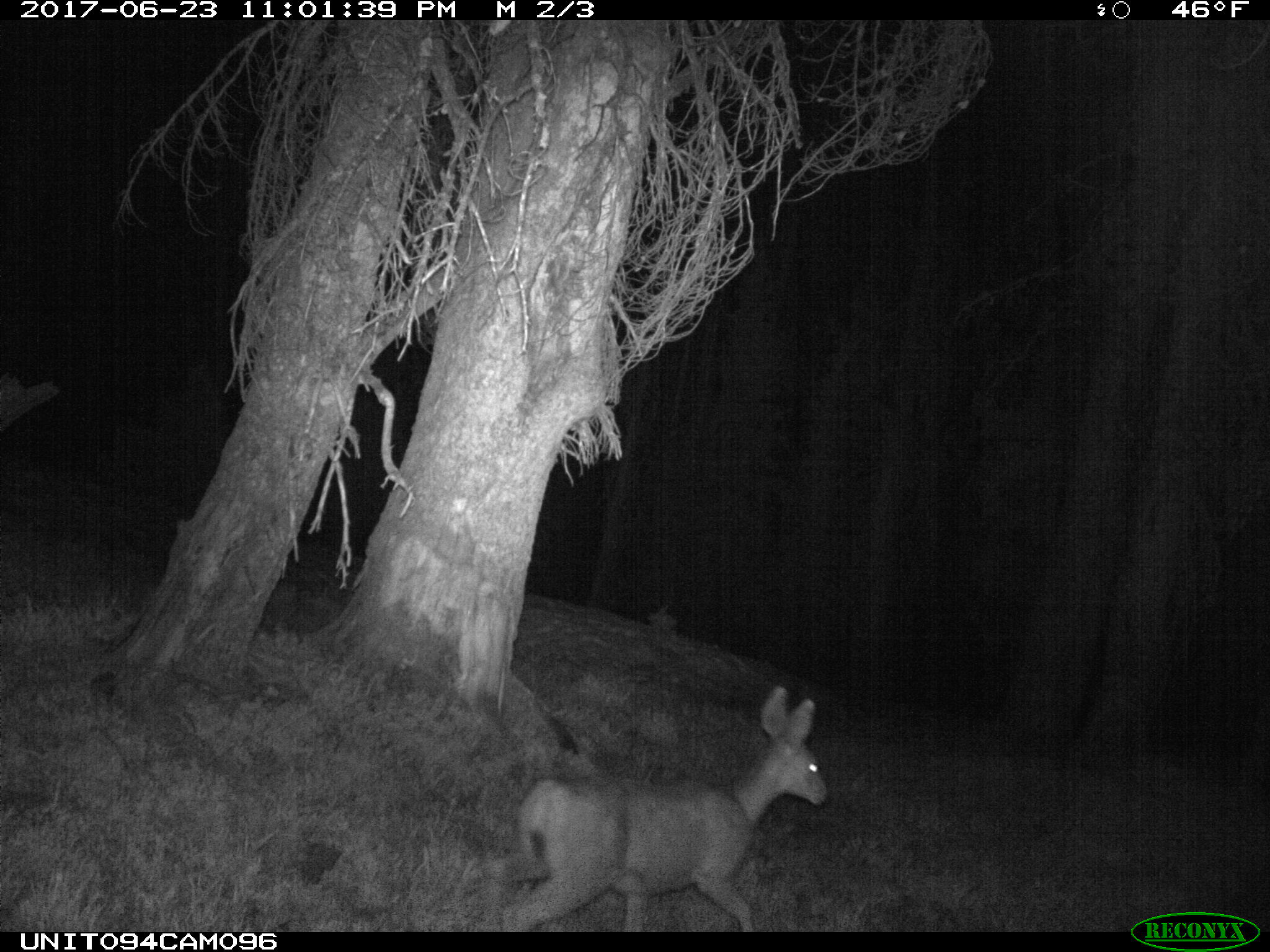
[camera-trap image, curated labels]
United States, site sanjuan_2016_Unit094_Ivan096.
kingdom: Animalia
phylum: Chordata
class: Mammalia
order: Artiodactyla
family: Cervidae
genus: Odocoileus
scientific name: Odocoileus hemionus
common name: mule deer